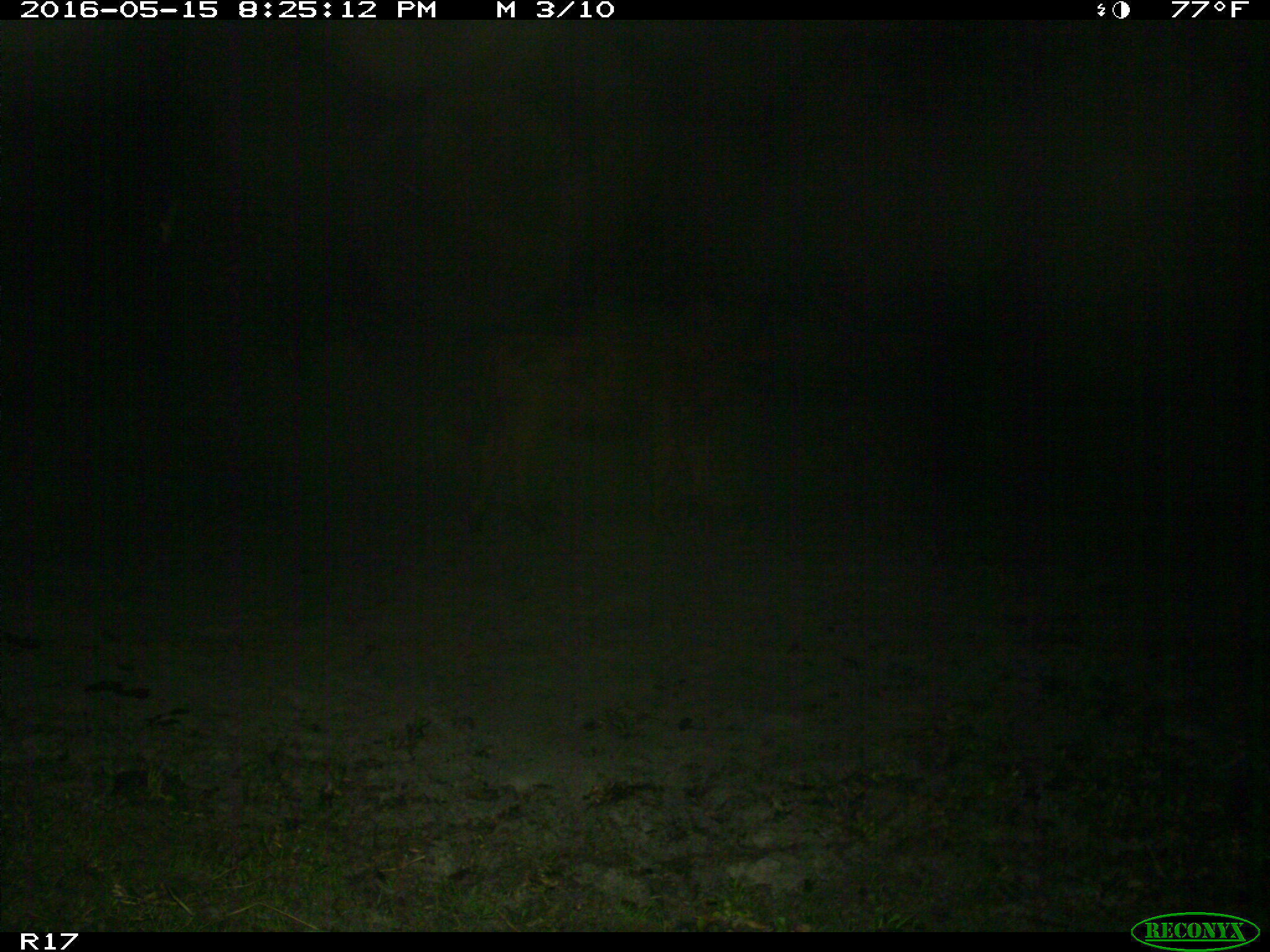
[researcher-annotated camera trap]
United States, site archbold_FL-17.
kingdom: Animalia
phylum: Chordata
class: Mammalia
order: Artiodactyla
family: Bovidae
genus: Bos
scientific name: Bos taurus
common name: domestic cow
Bos taurus (domestic cow).